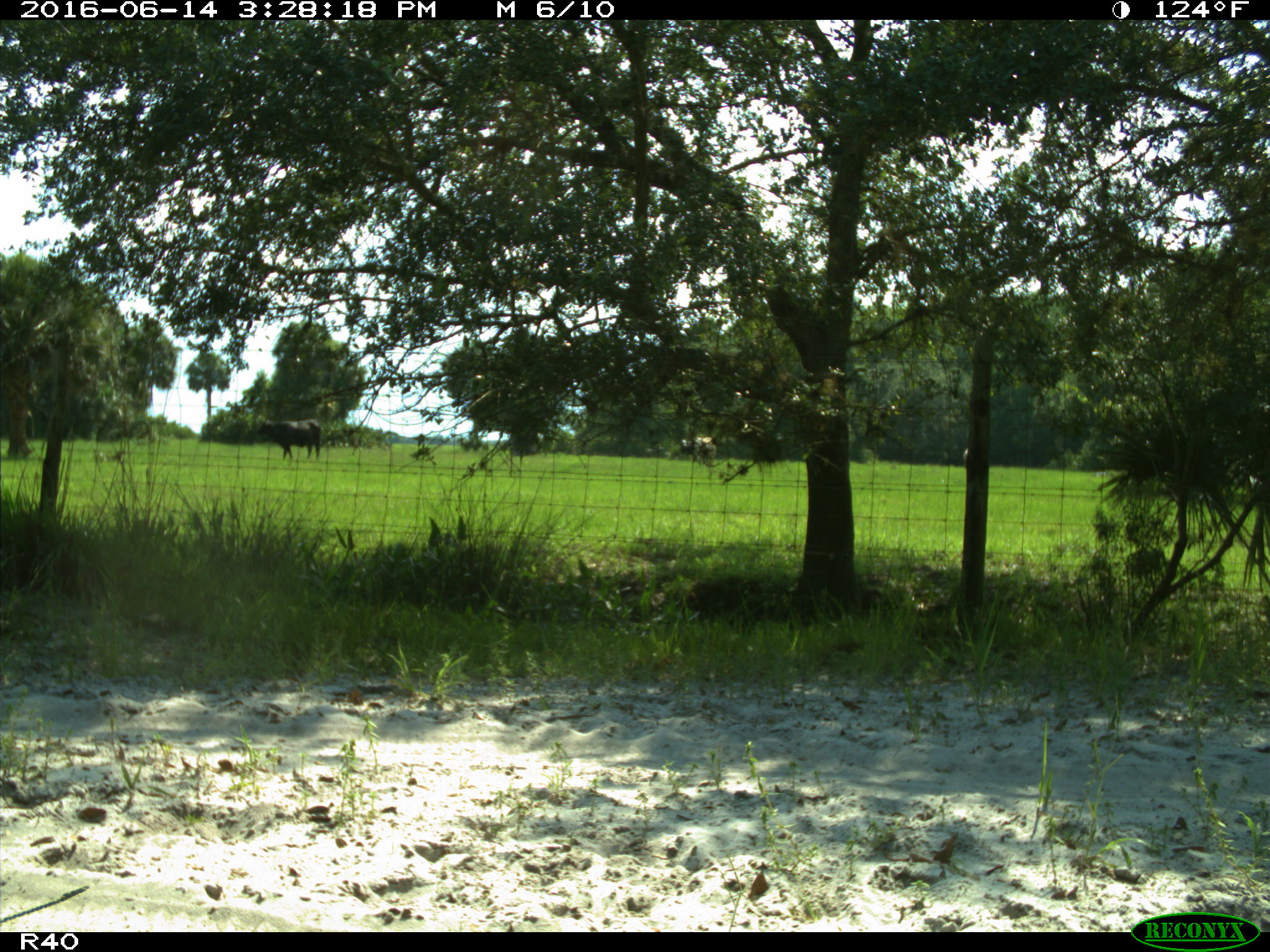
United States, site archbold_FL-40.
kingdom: Animalia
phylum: Chordata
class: Mammalia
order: Artiodactyla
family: Bovidae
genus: Bos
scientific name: Bos taurus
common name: domestic cow